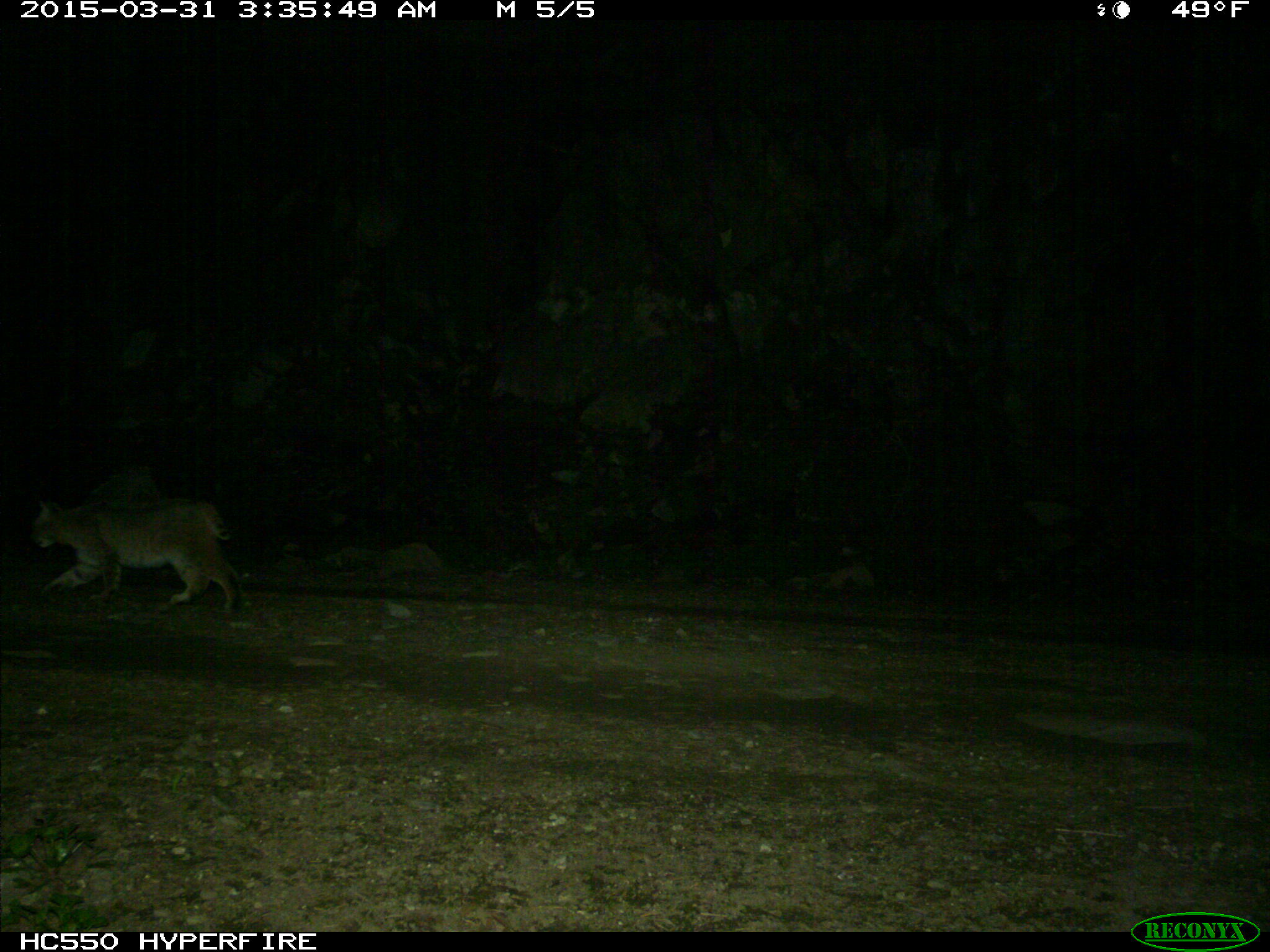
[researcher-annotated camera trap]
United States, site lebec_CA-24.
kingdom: Animalia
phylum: Chordata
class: Mammalia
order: Carnivora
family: Felidae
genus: Lynx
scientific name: Lynx rufus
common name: bobcat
Lynx rufus (bobcat).